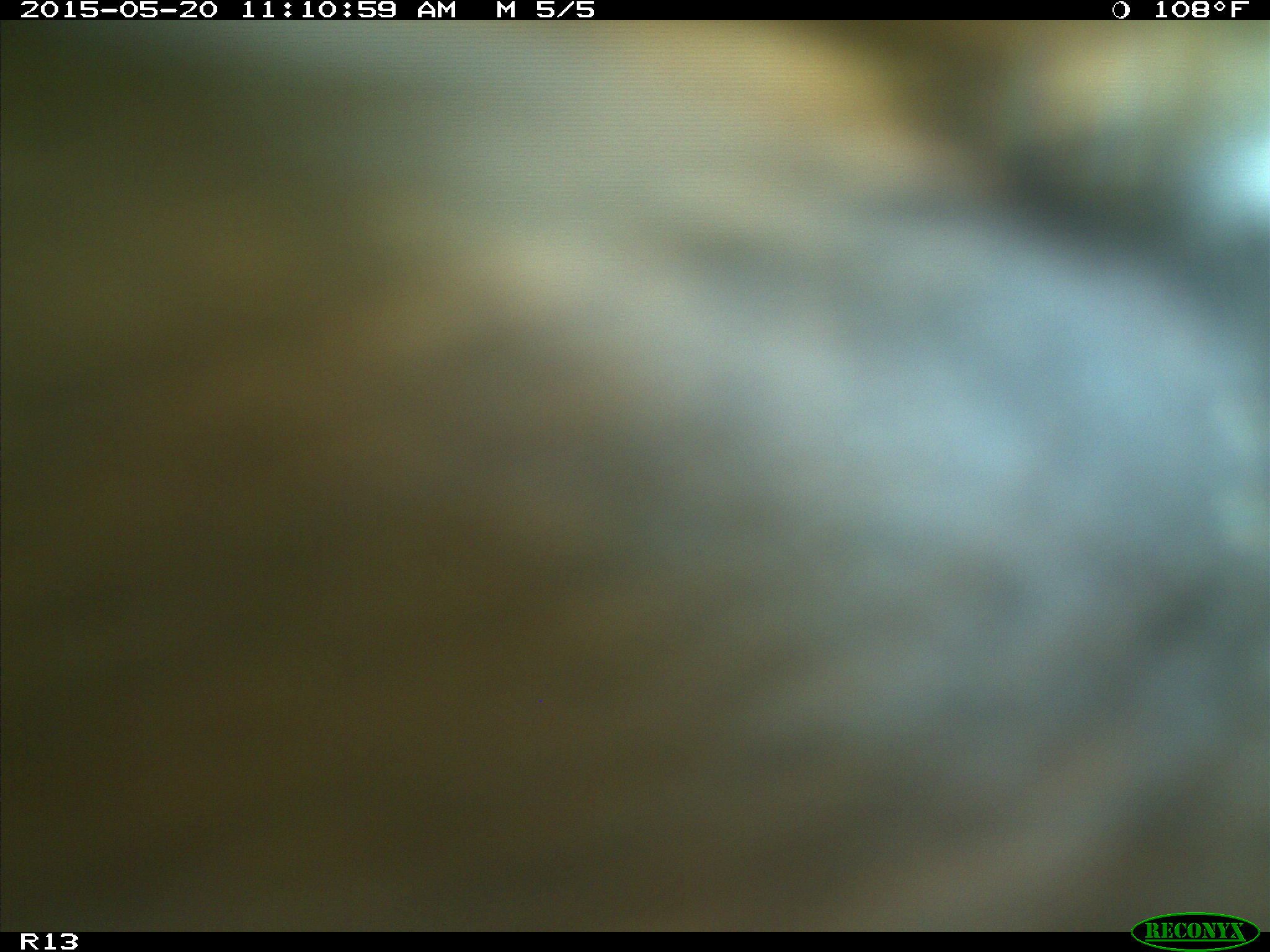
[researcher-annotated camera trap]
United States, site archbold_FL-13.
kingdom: Animalia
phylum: Chordata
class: Mammalia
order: Artiodactyla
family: Bovidae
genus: Bos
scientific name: Bos taurus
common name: domestic cow